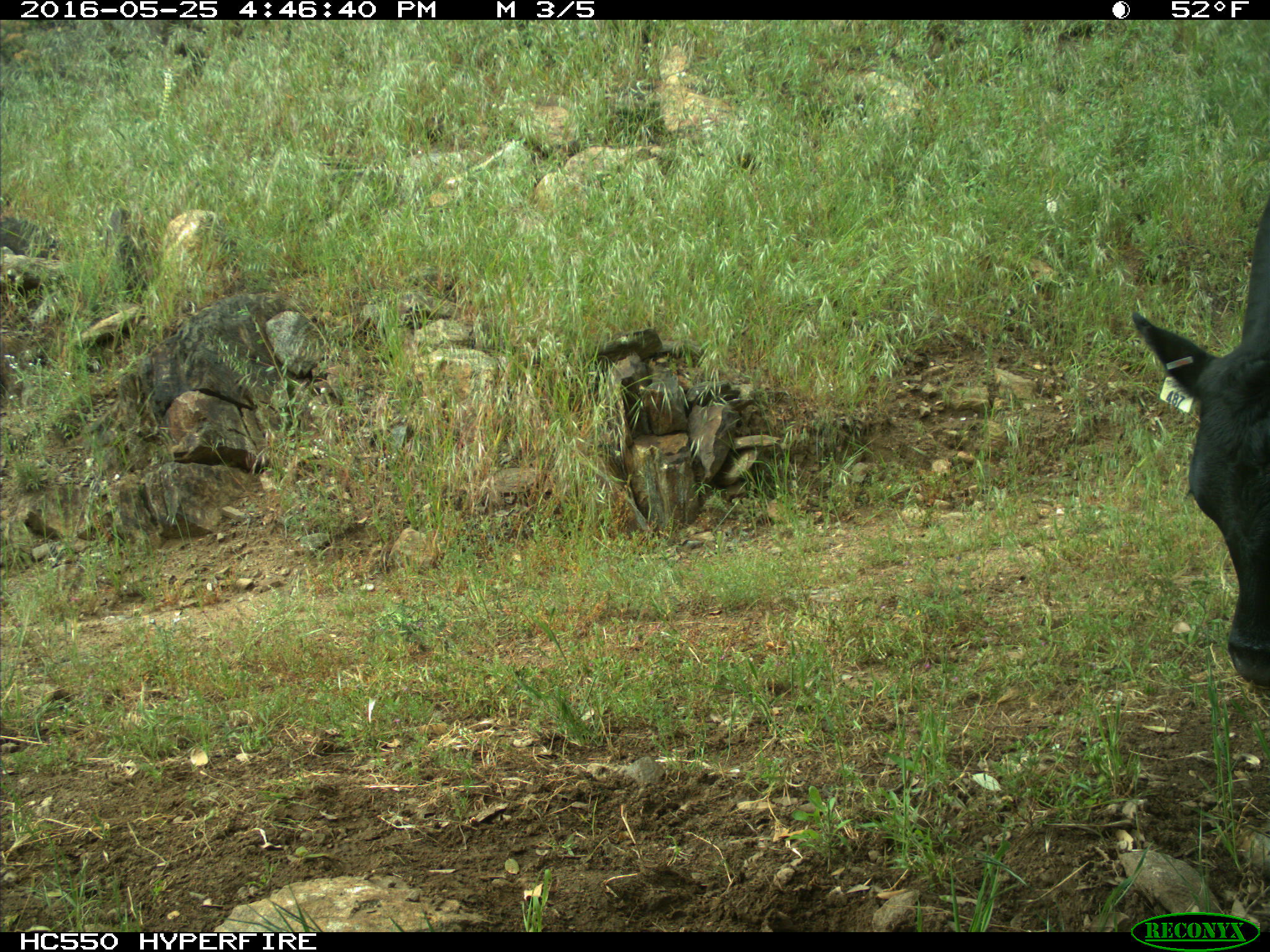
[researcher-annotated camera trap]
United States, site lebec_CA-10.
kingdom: Animalia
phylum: Chordata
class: Mammalia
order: Artiodactyla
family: Bovidae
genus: Bos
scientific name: Bos taurus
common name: domestic cow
Bos taurus (domestic cow).